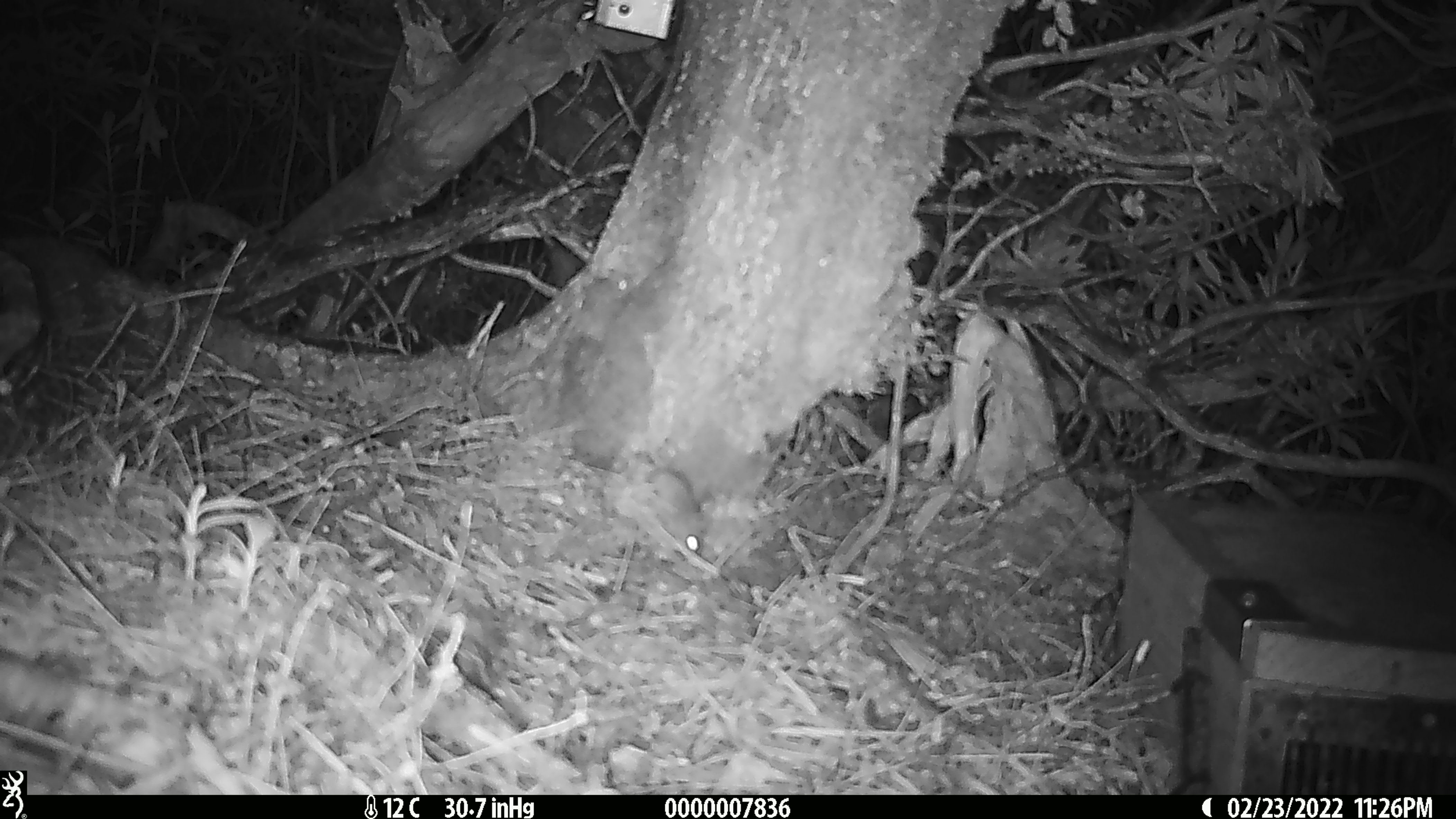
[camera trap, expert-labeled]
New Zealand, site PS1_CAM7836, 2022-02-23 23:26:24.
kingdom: Animalia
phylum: Chordata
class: Mammalia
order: Rodentia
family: Muridae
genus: Mus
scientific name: Mus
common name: mouse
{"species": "mouse (Mus)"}